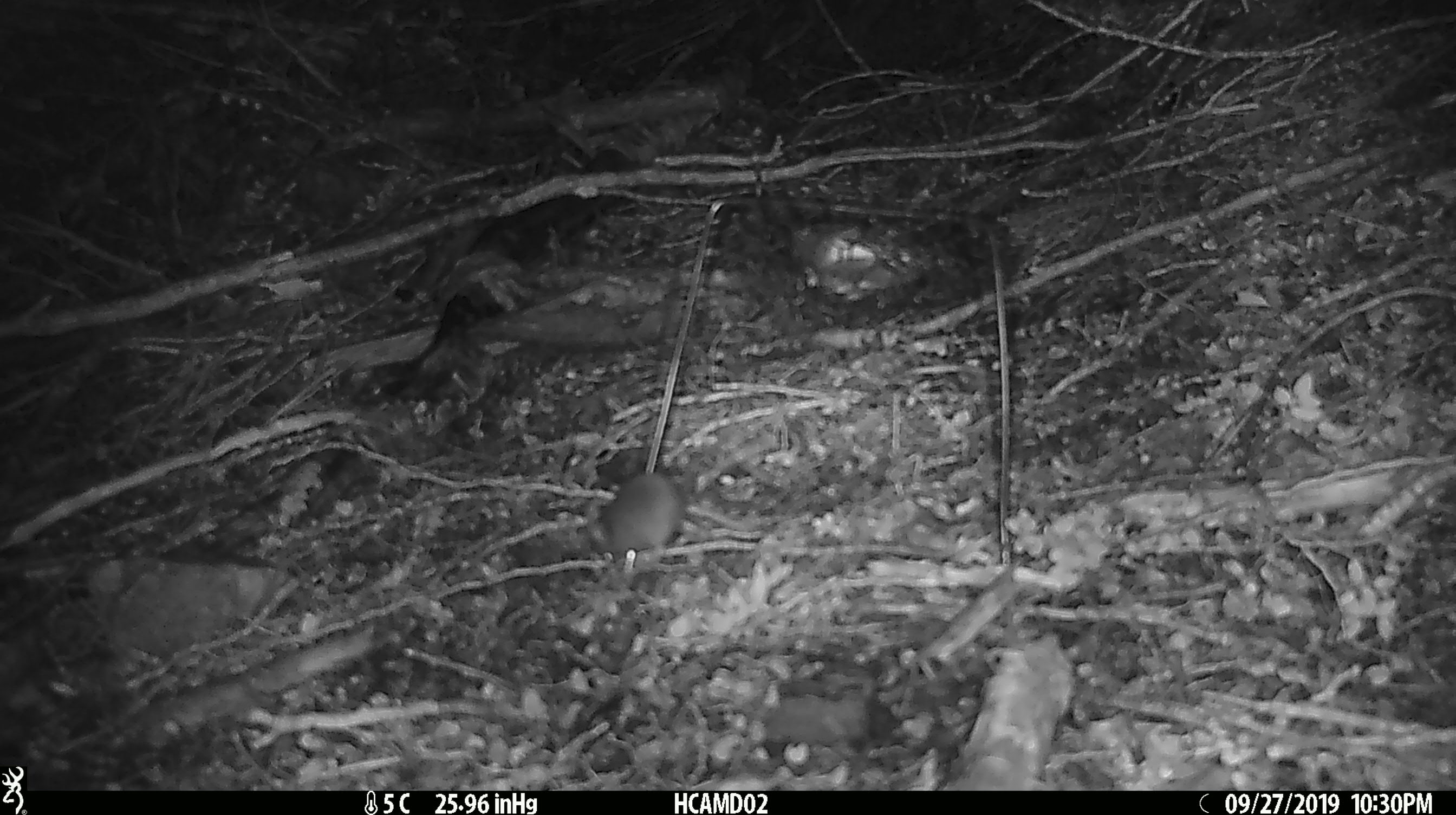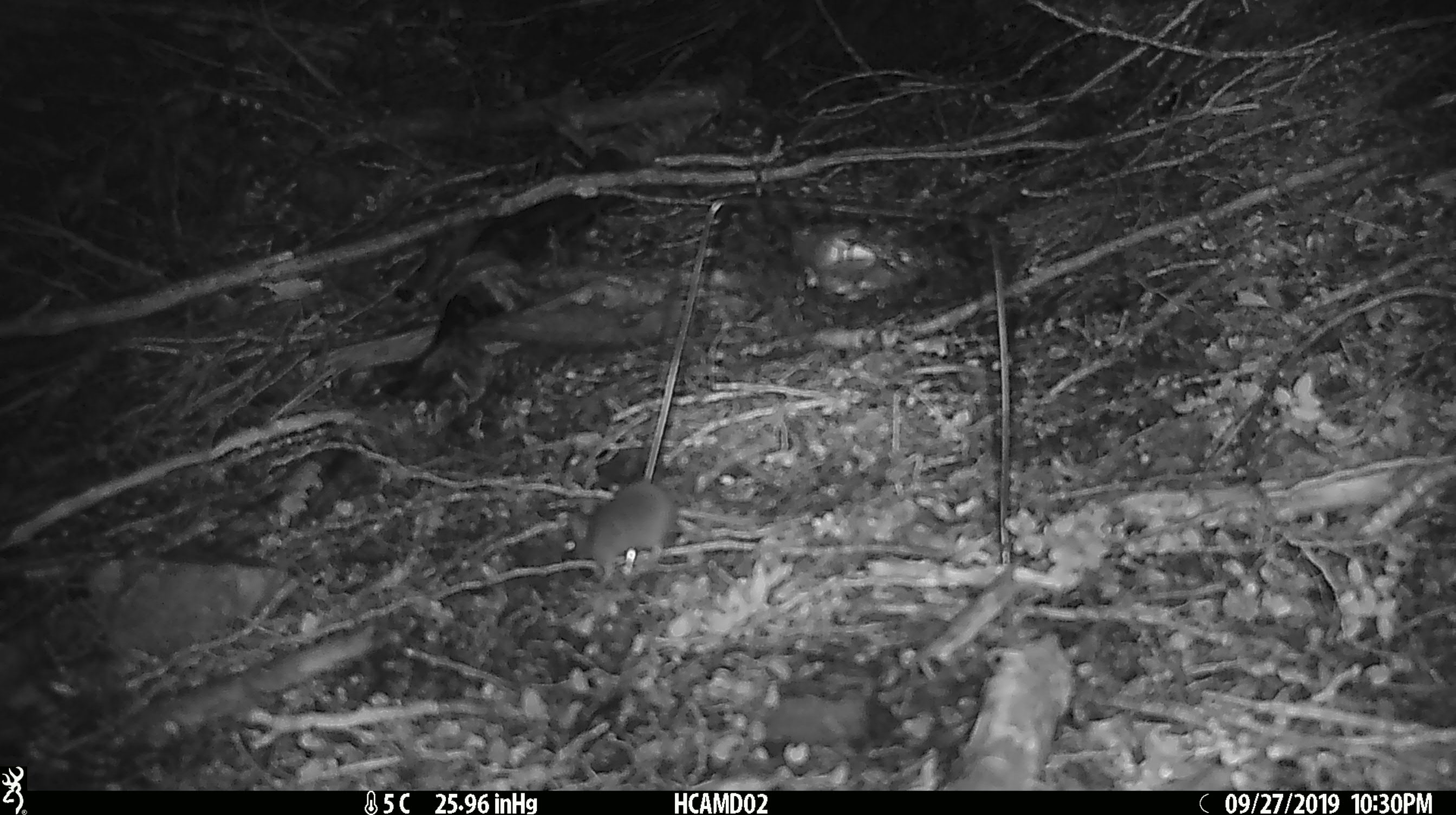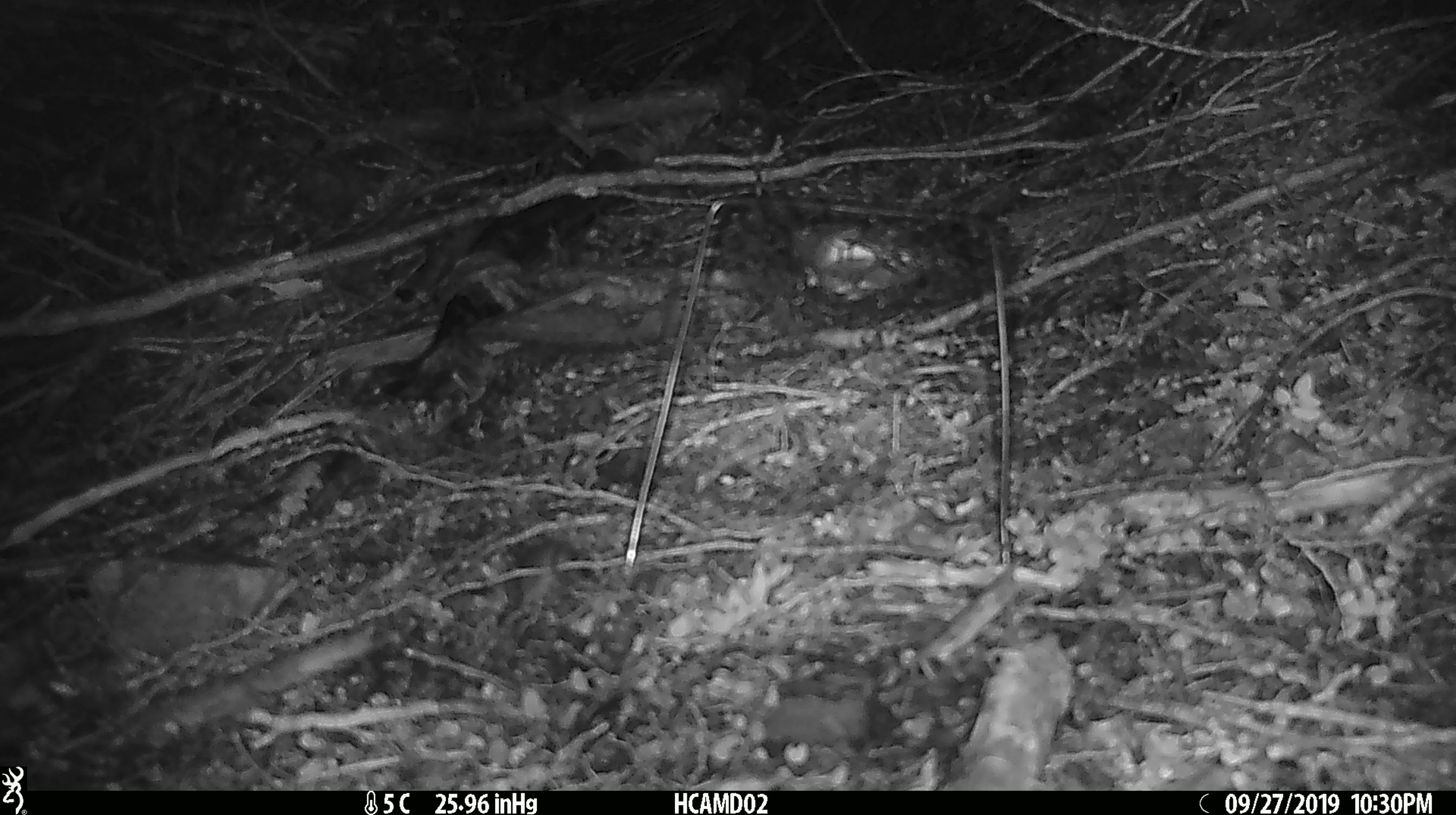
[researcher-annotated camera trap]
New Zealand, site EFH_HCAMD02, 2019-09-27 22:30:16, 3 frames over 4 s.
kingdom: Animalia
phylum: Chordata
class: Mammalia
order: Rodentia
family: Muridae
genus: Mus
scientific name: Mus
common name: mouse